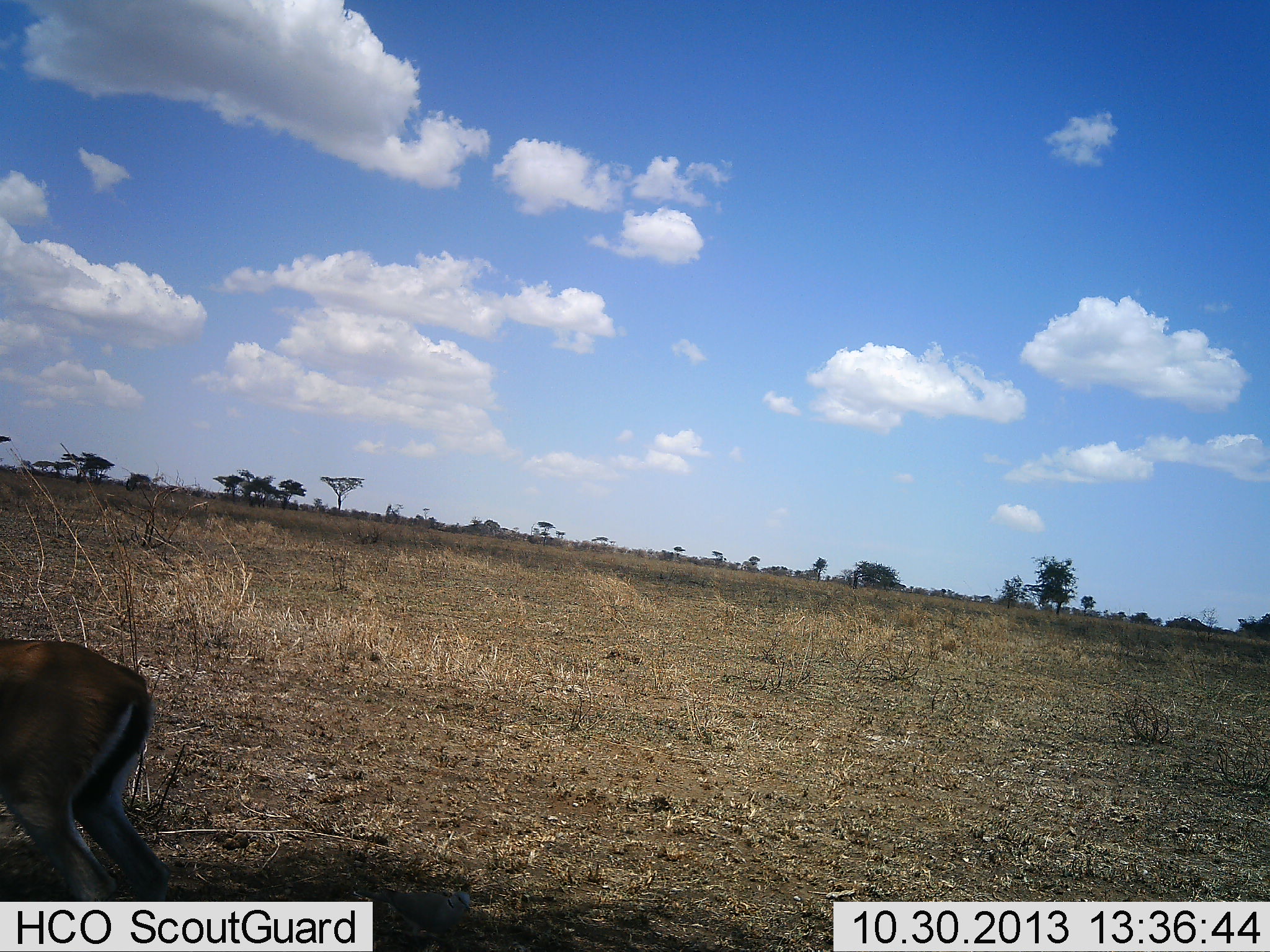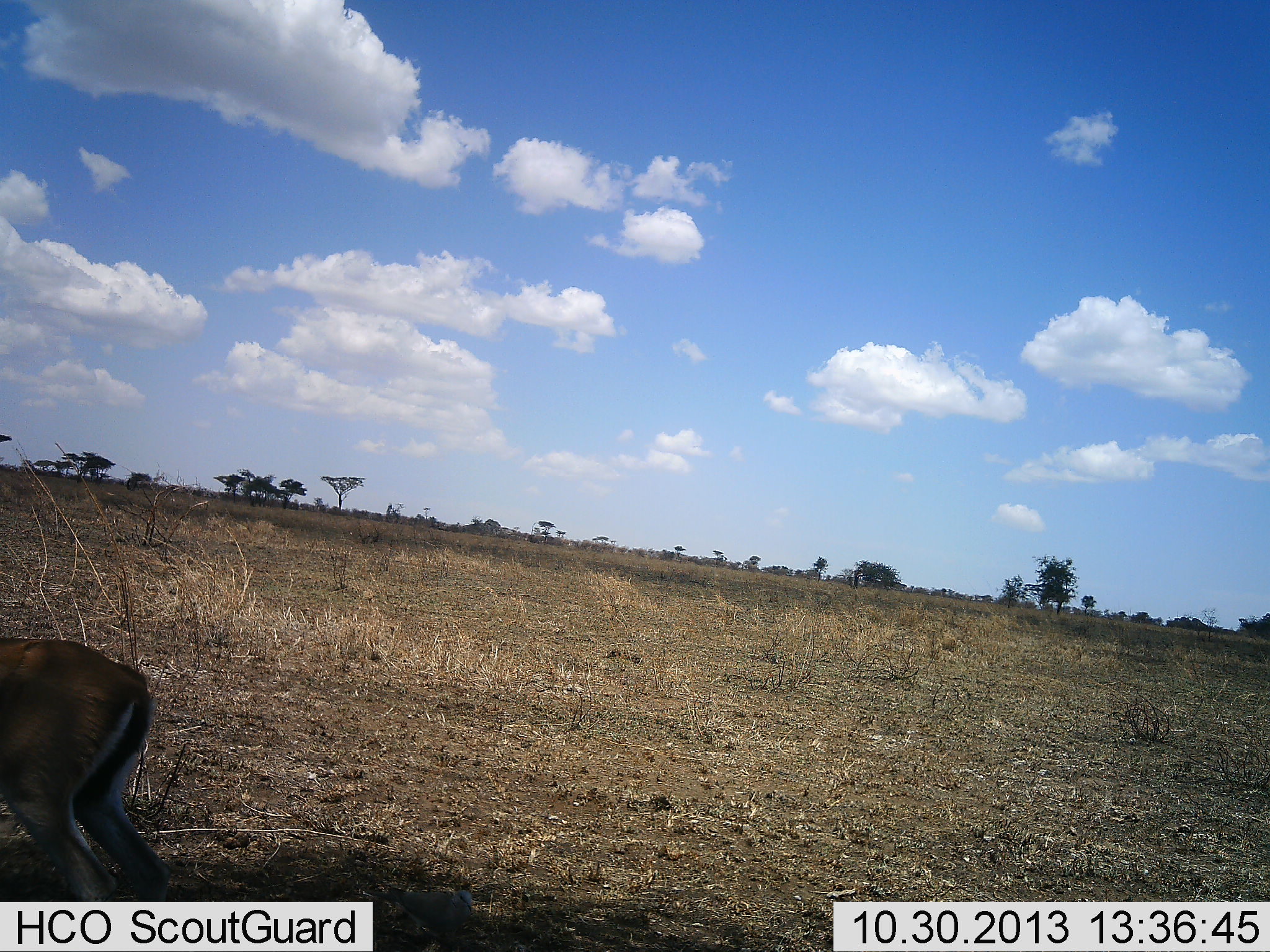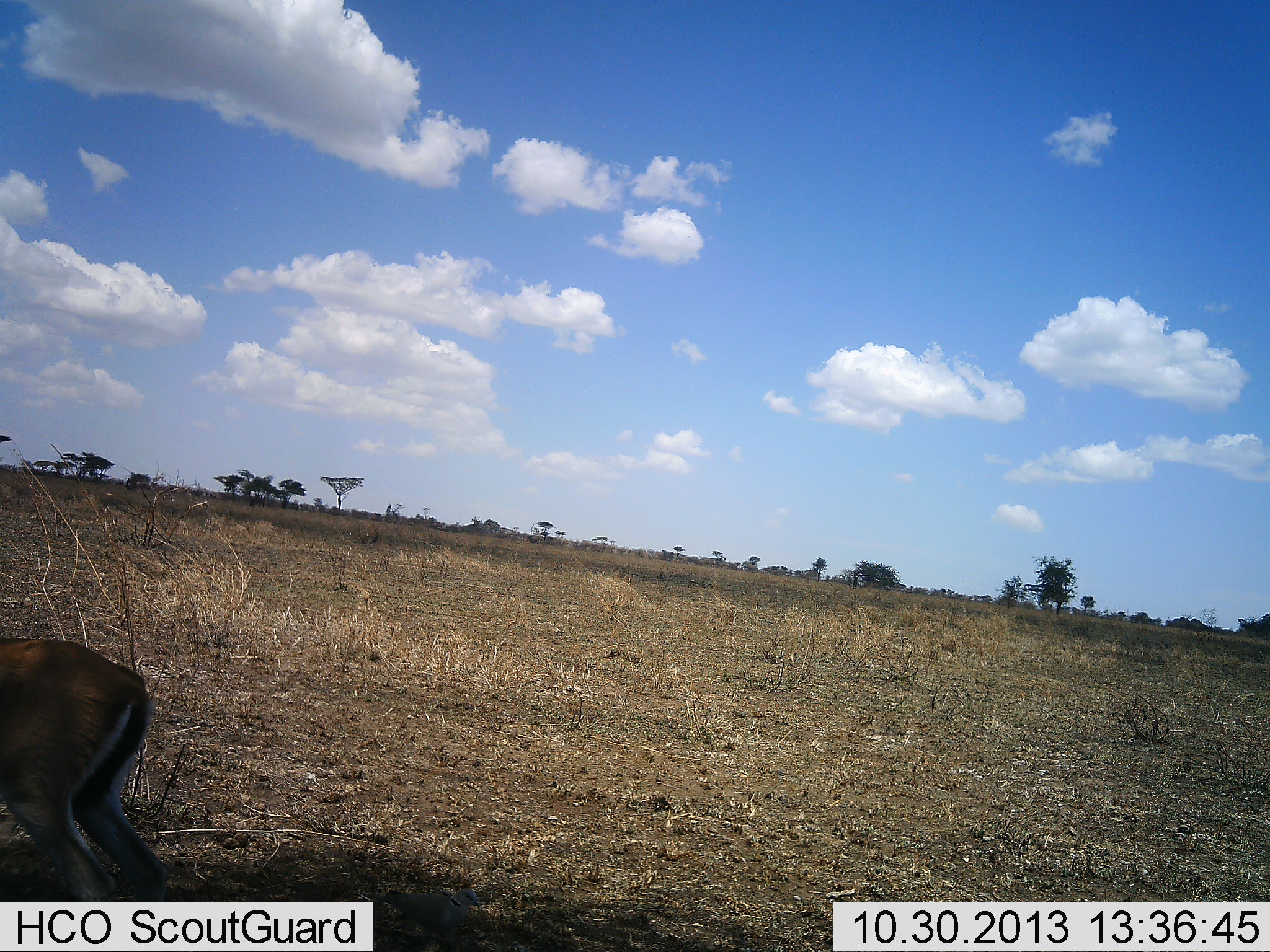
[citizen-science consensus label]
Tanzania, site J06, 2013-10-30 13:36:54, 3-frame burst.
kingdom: Animalia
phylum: Chordata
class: Mammalia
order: Artiodactyla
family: Bovidae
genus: Eudorcas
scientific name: Eudorcas thomsonii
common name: thomson's gazelle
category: gazellethomsons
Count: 1.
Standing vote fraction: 88%.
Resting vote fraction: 6%.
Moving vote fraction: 0%.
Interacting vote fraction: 0%.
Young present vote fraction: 0%.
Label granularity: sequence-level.